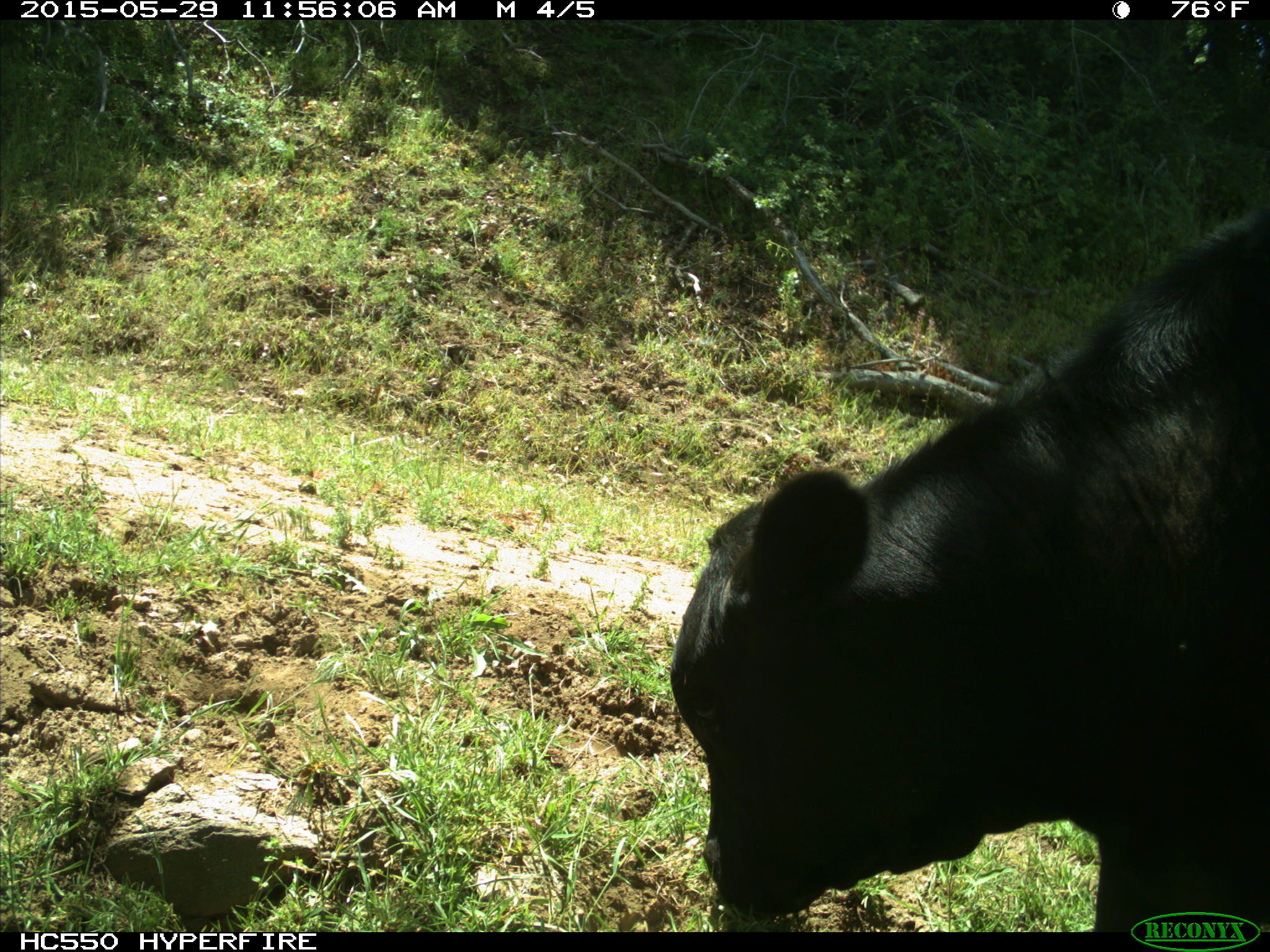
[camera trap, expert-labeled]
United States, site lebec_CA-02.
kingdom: Animalia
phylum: Chordata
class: Mammalia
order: Artiodactyla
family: Bovidae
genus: Bos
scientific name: Bos taurus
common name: domestic cow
Bos taurus (domestic cow).